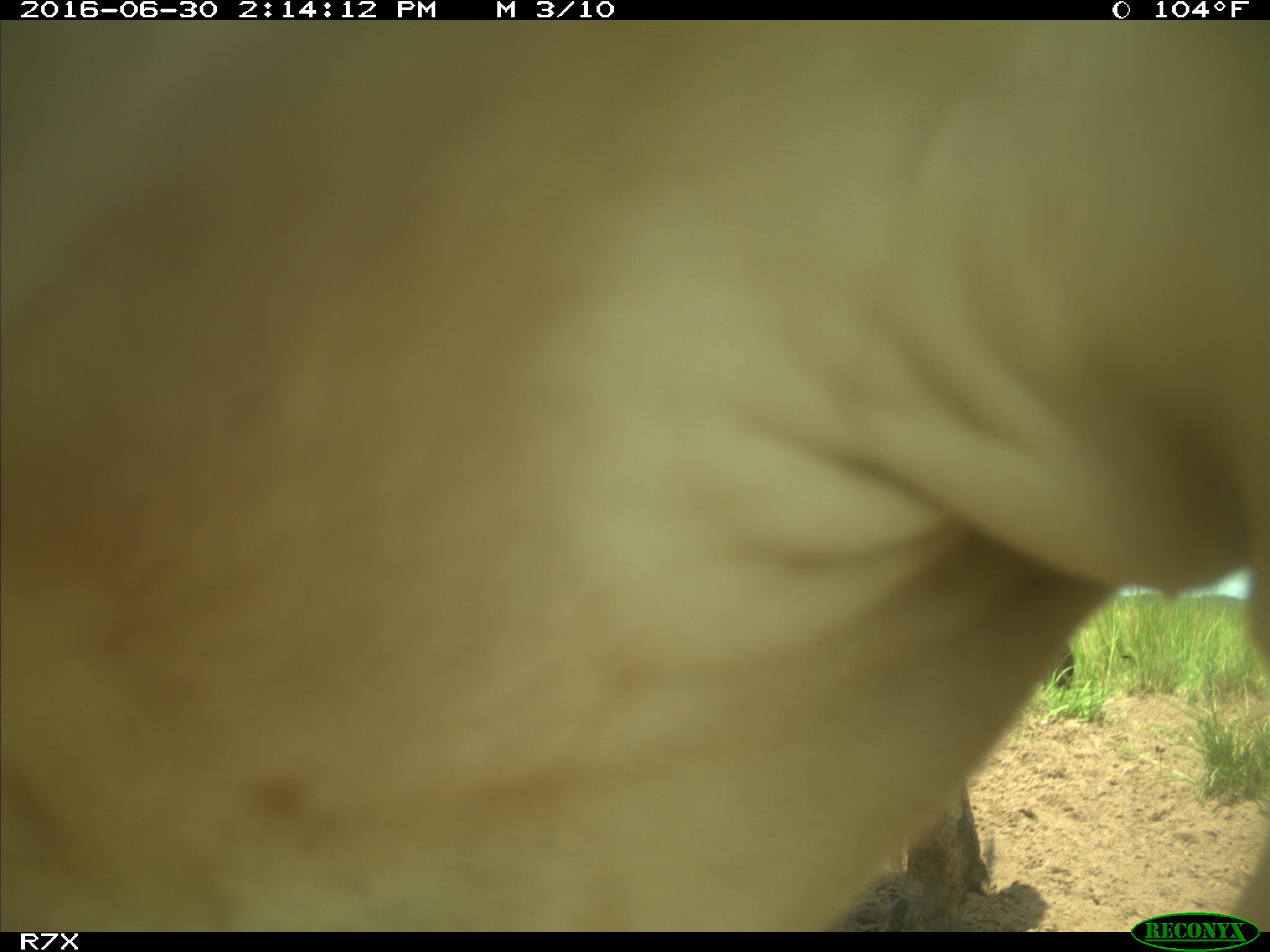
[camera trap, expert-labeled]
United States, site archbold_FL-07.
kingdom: Animalia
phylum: Chordata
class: Mammalia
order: Artiodactyla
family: Bovidae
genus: Bos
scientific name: Bos taurus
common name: domestic cow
Bos taurus (domestic cow).